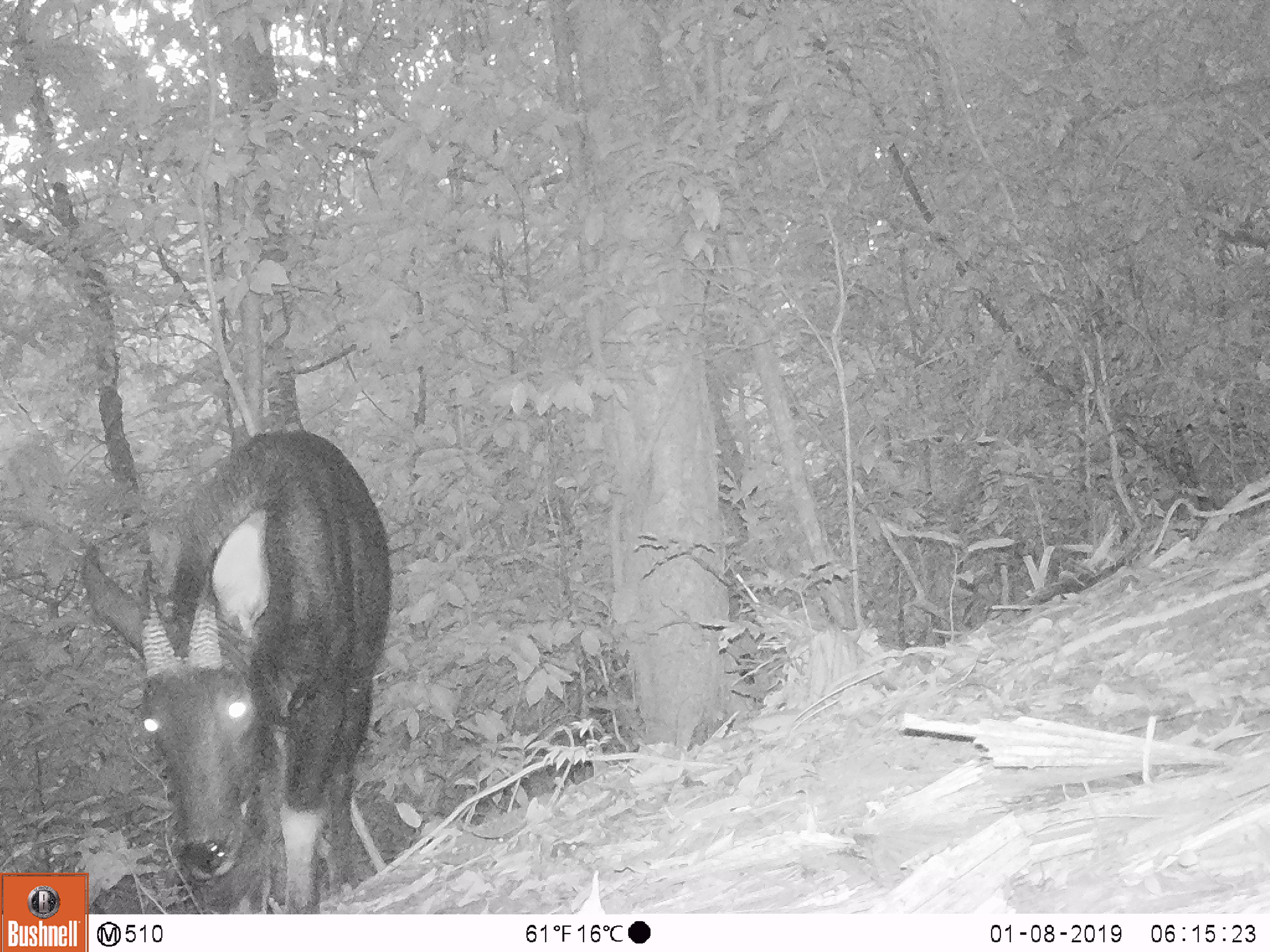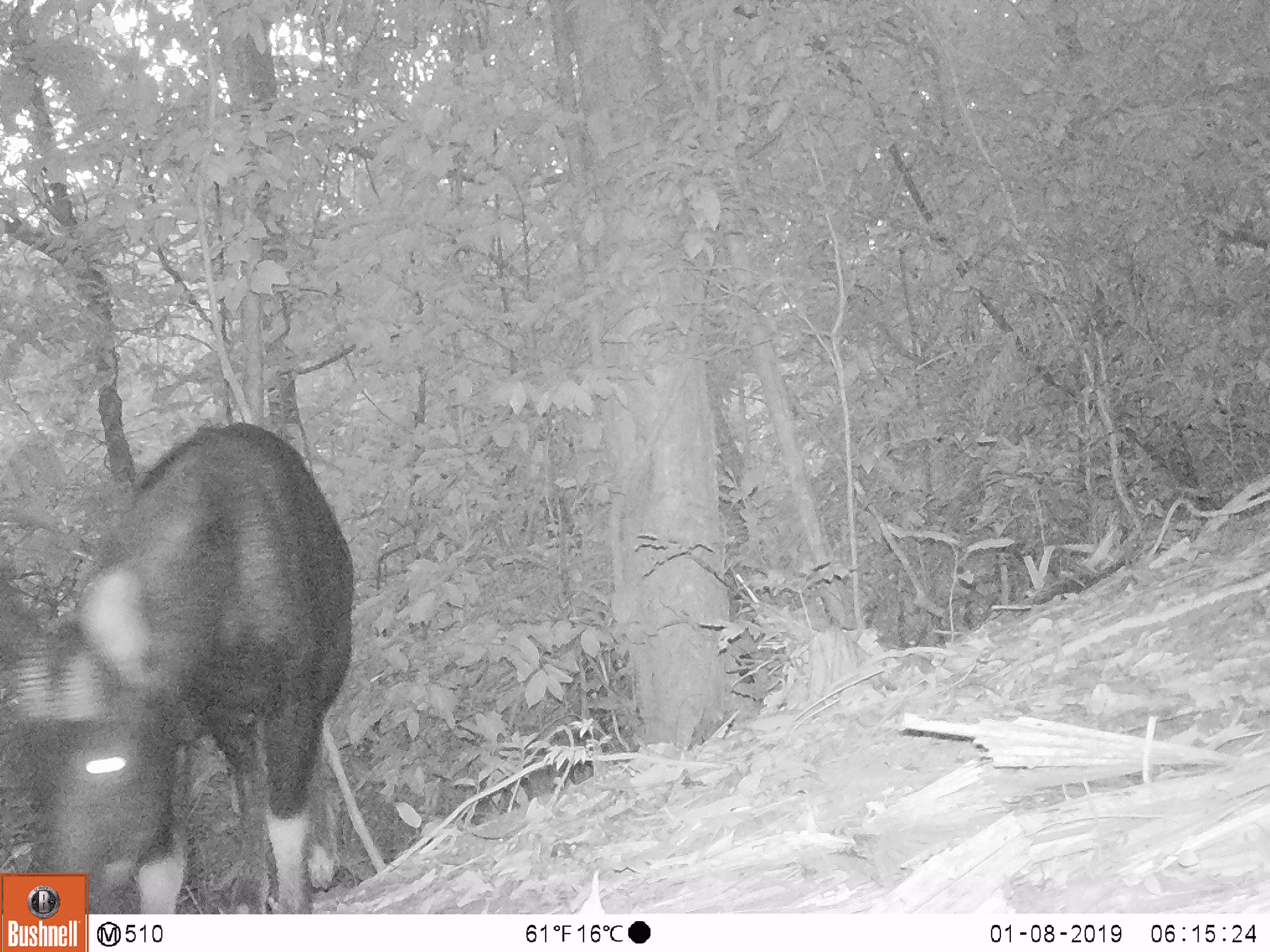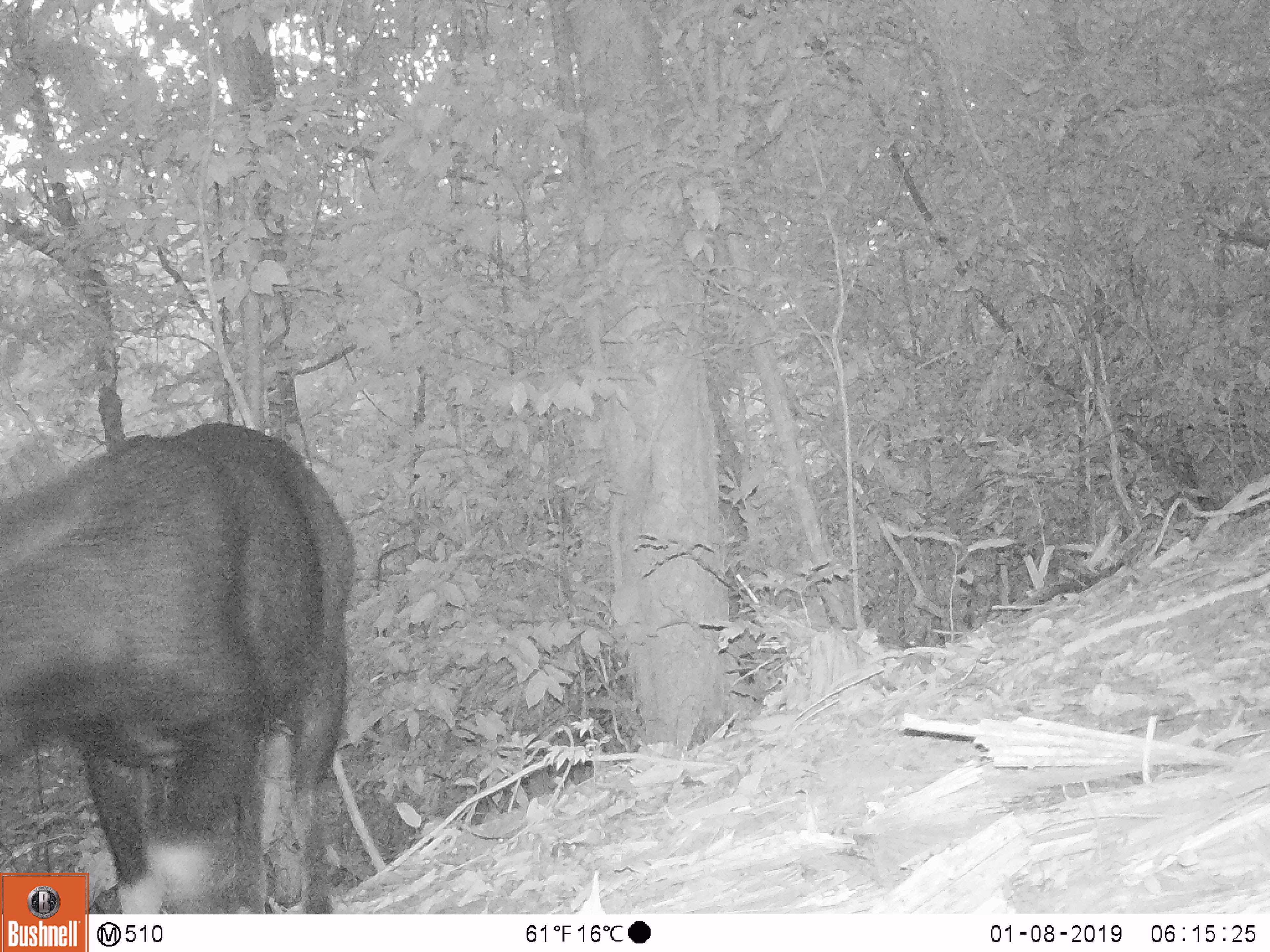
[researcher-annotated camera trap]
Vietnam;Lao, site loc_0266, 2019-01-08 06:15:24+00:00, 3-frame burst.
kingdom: Animalia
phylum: Chordata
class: Mammalia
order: Artiodactyla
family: Bovidae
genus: Capricornis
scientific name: Capricornis sumatraensis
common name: chinese serow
Chinese serow (Capricornis sumatraensis). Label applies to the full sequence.